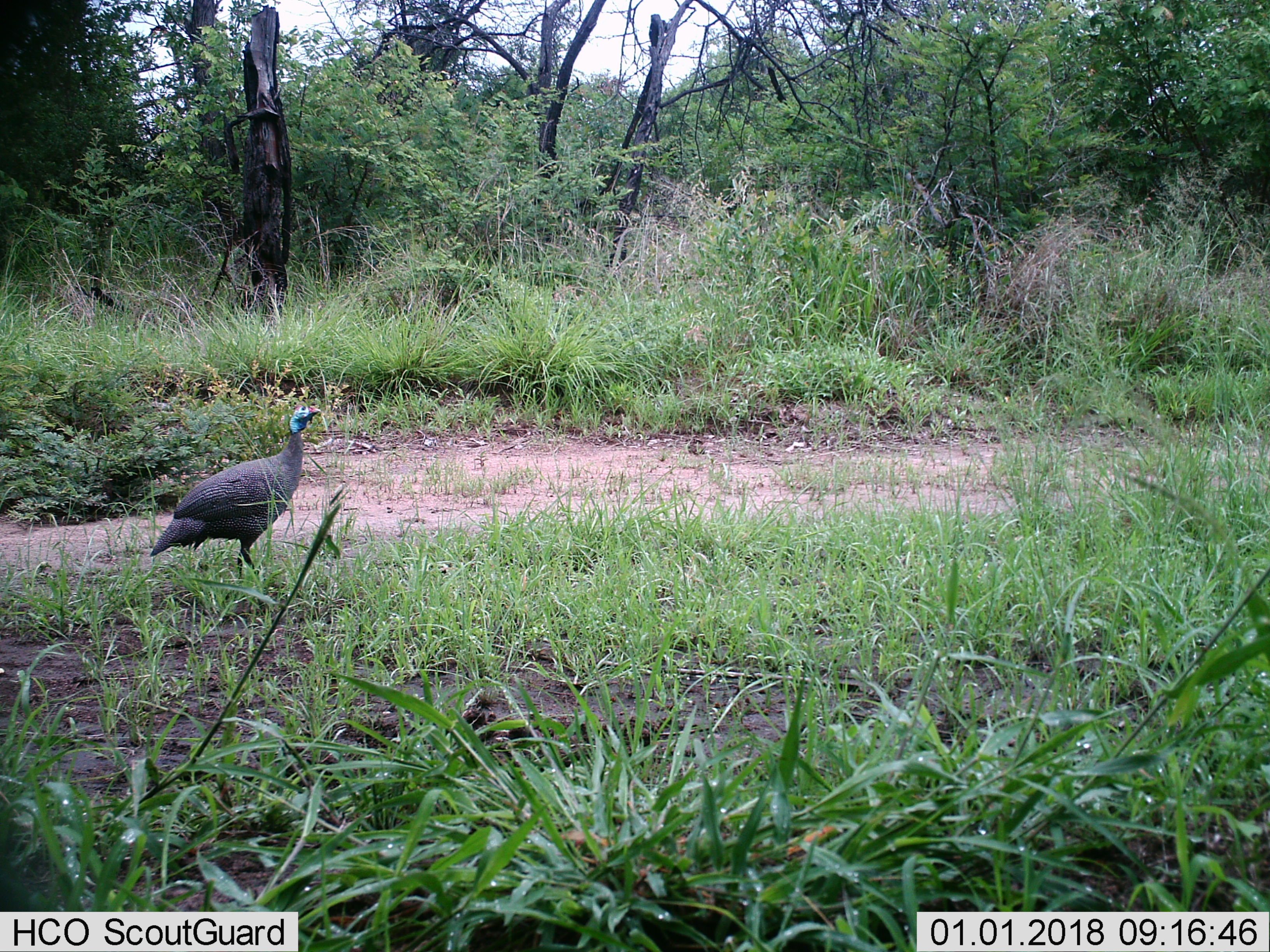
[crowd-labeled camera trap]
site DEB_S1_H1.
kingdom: Animalia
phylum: Chordata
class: Aves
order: Galliformes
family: Numididae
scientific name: Numididae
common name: guineafowl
Guineafowl (Numididae), count 1. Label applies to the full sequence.